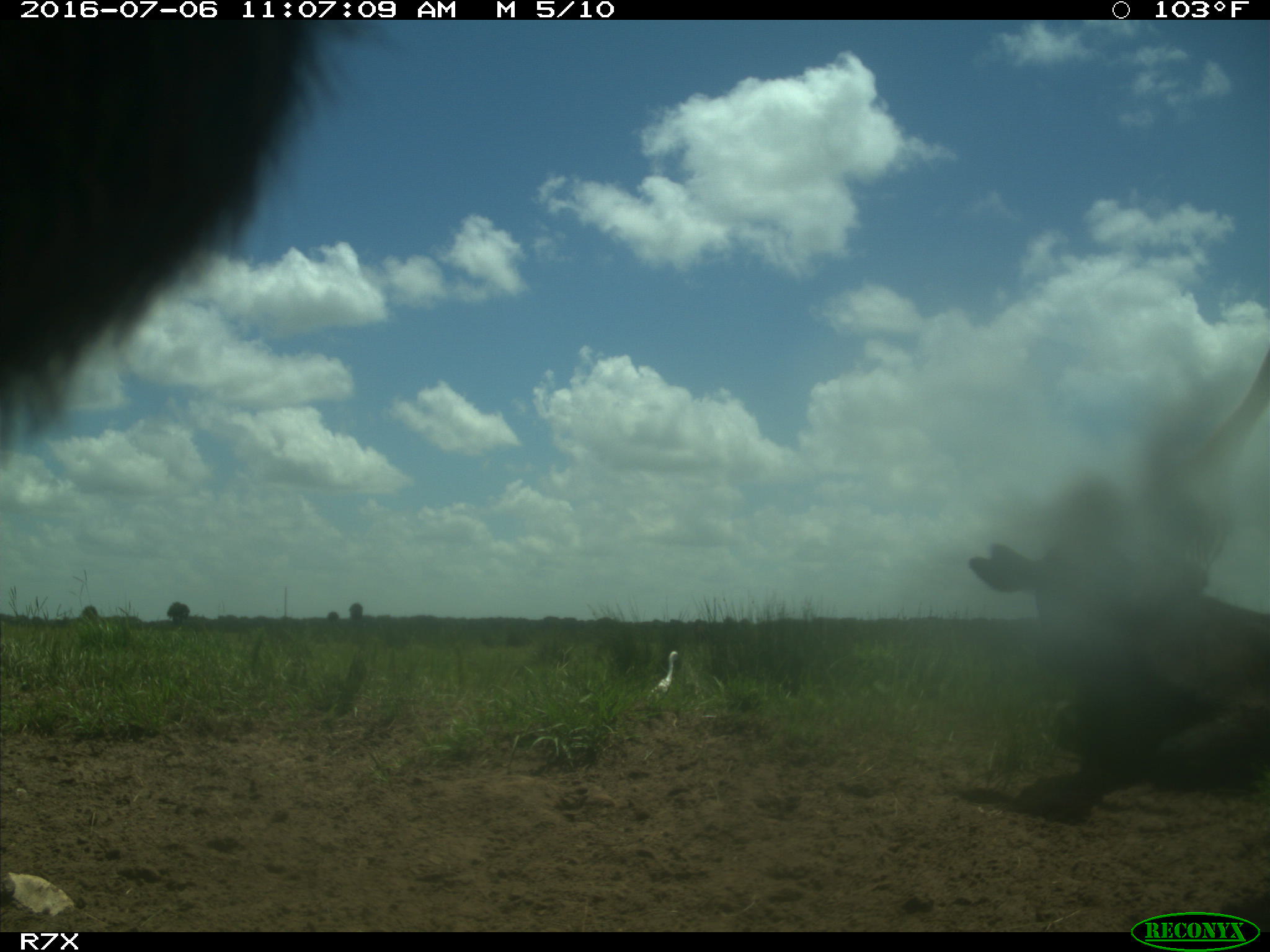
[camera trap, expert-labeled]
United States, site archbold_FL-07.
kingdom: Animalia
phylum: Chordata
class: Mammalia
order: Artiodactyla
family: Bovidae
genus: Bos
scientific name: Bos taurus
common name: domestic cow